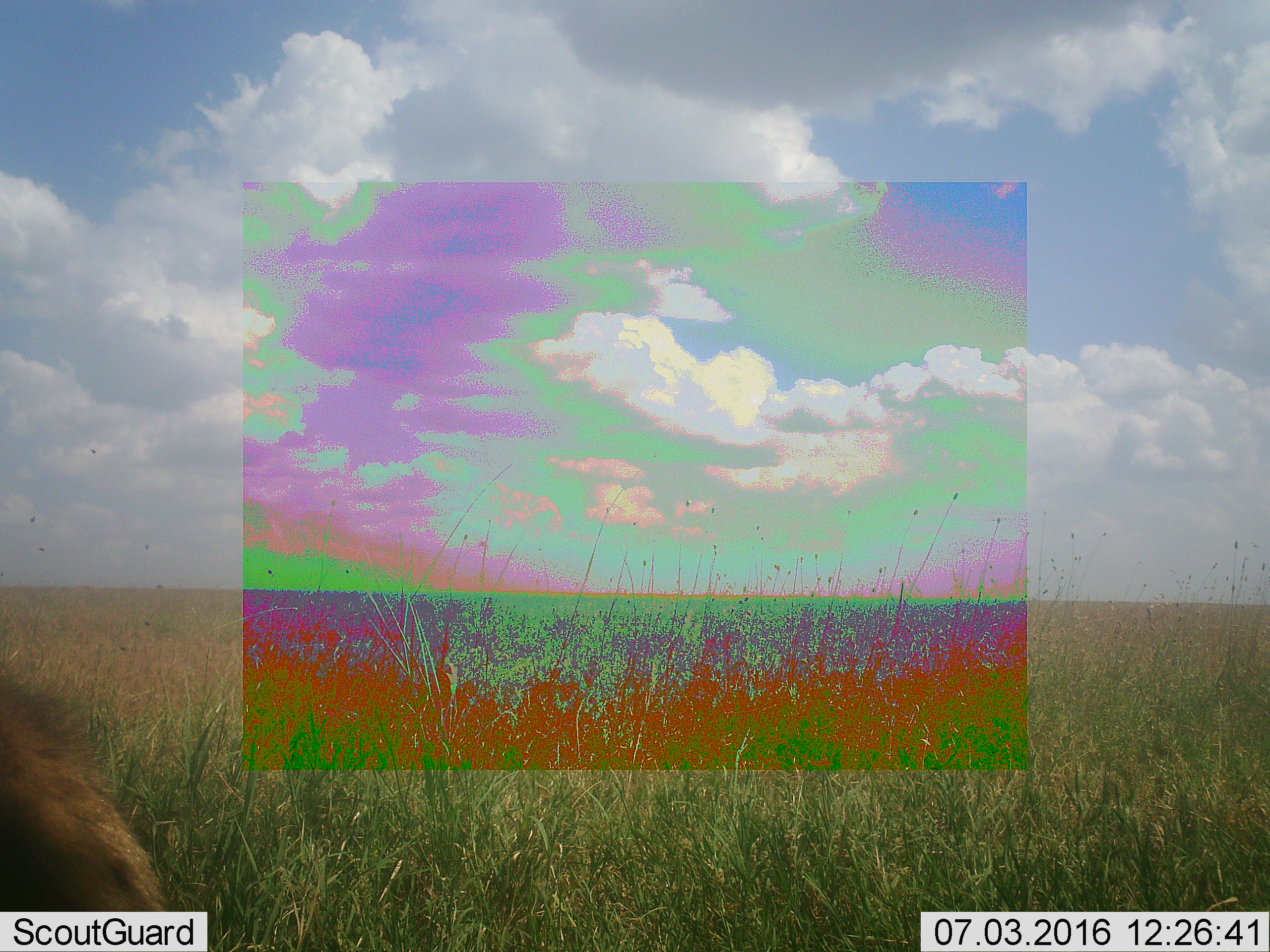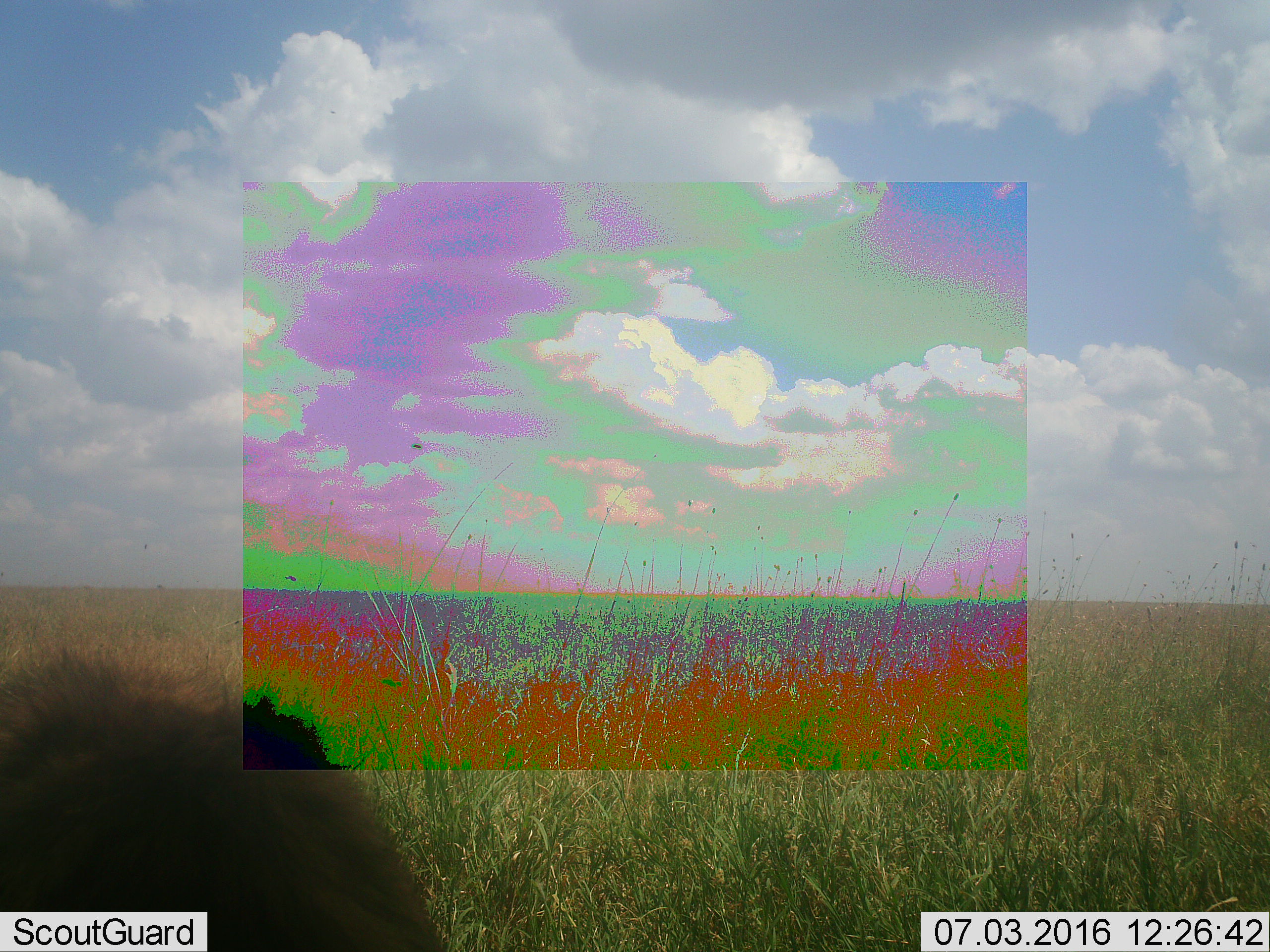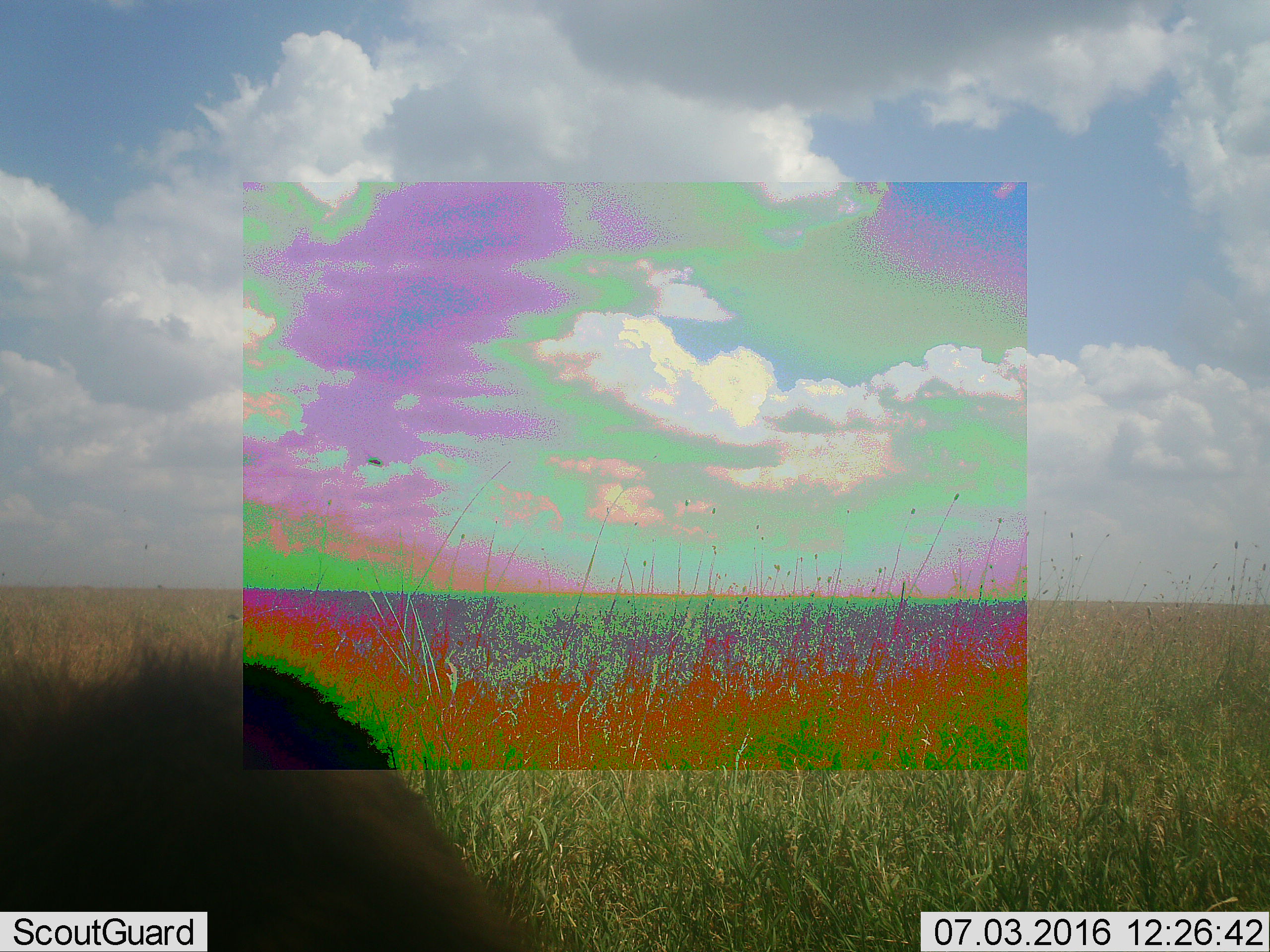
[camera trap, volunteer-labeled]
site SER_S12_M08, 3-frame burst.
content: unidentified animal